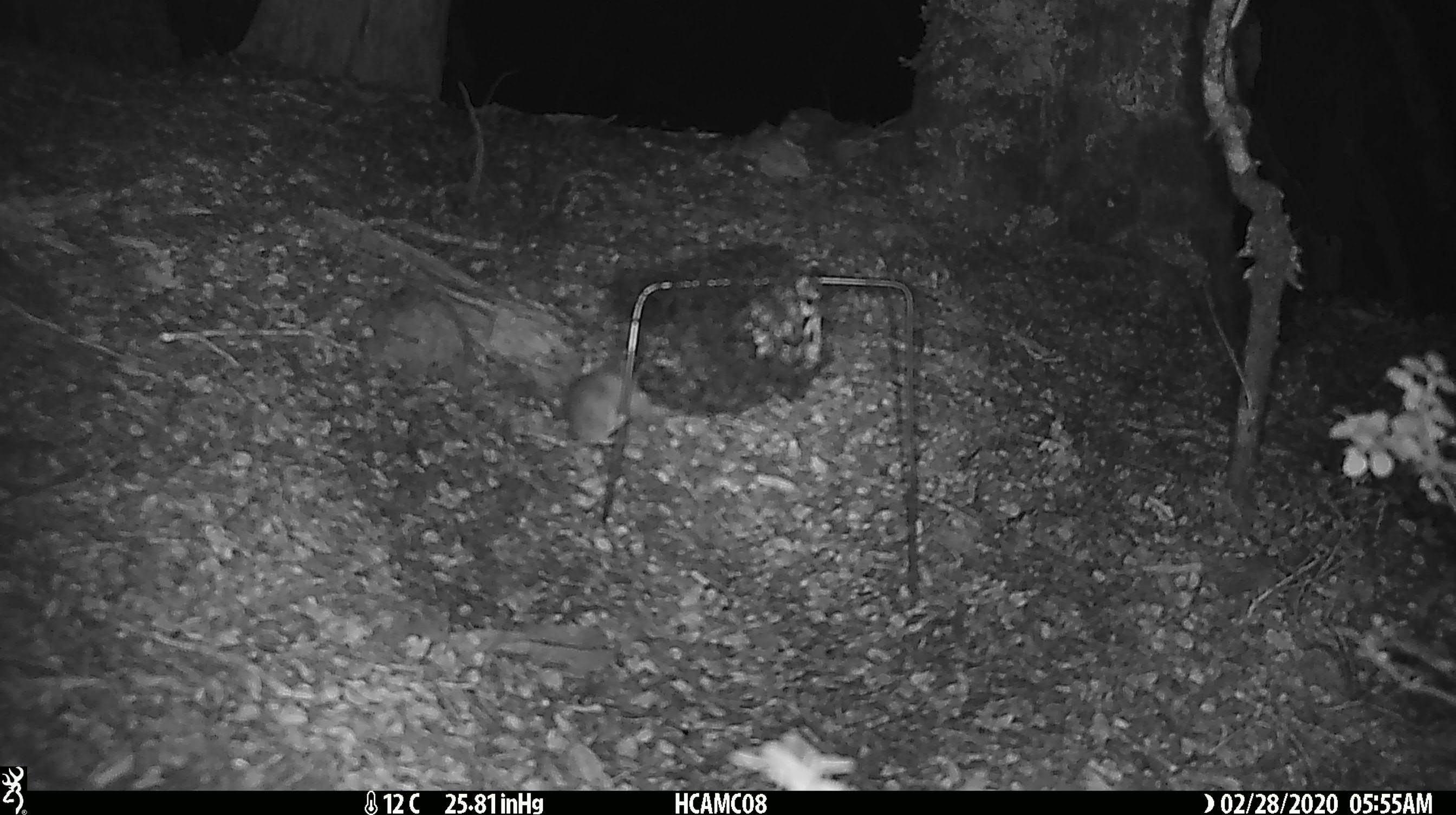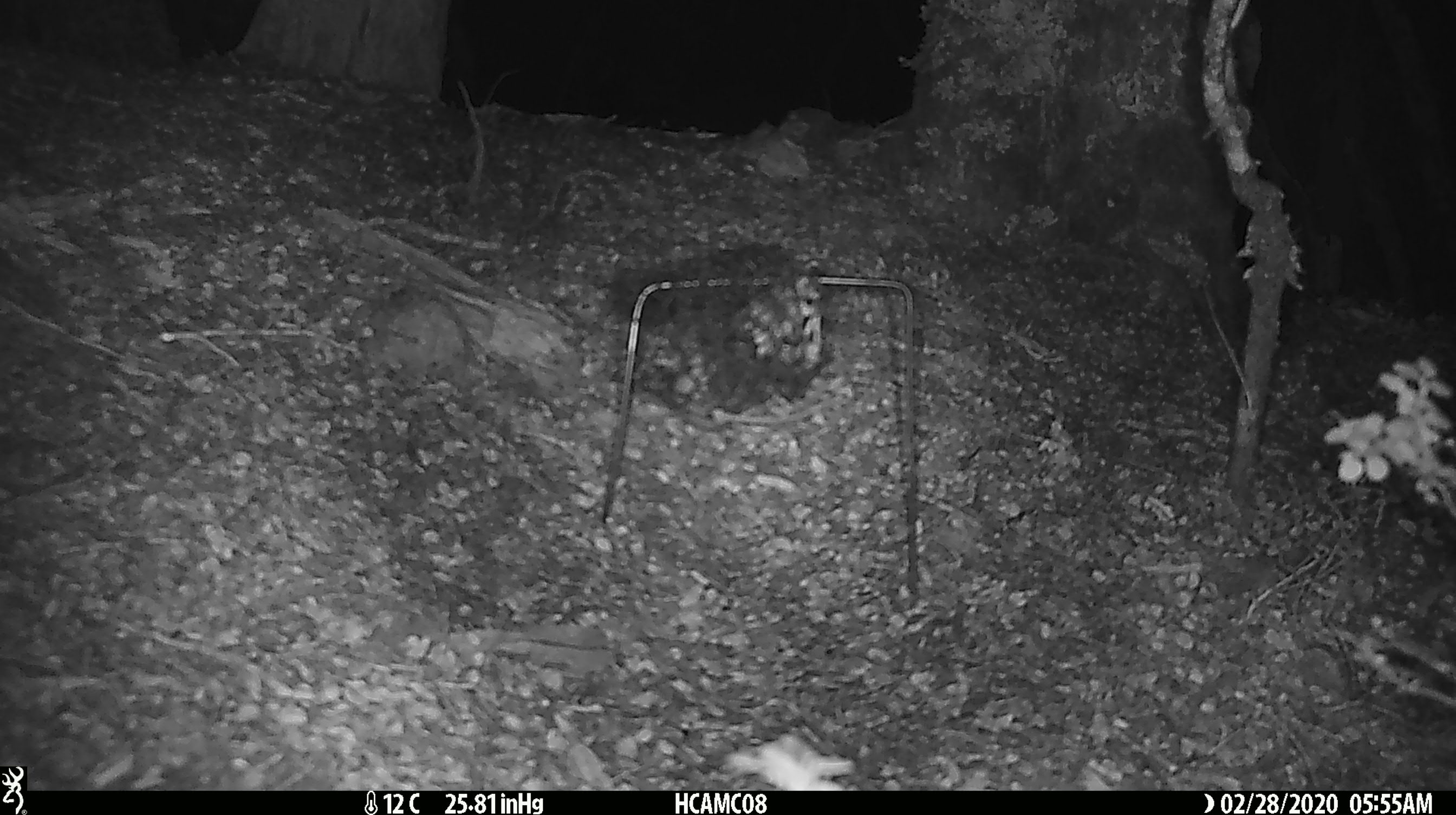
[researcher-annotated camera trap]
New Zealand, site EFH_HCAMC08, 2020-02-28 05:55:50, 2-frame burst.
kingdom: Animalia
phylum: Chordata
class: Mammalia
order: Rodentia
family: Muridae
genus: Mus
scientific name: Mus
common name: mouse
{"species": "mouse (Mus)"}